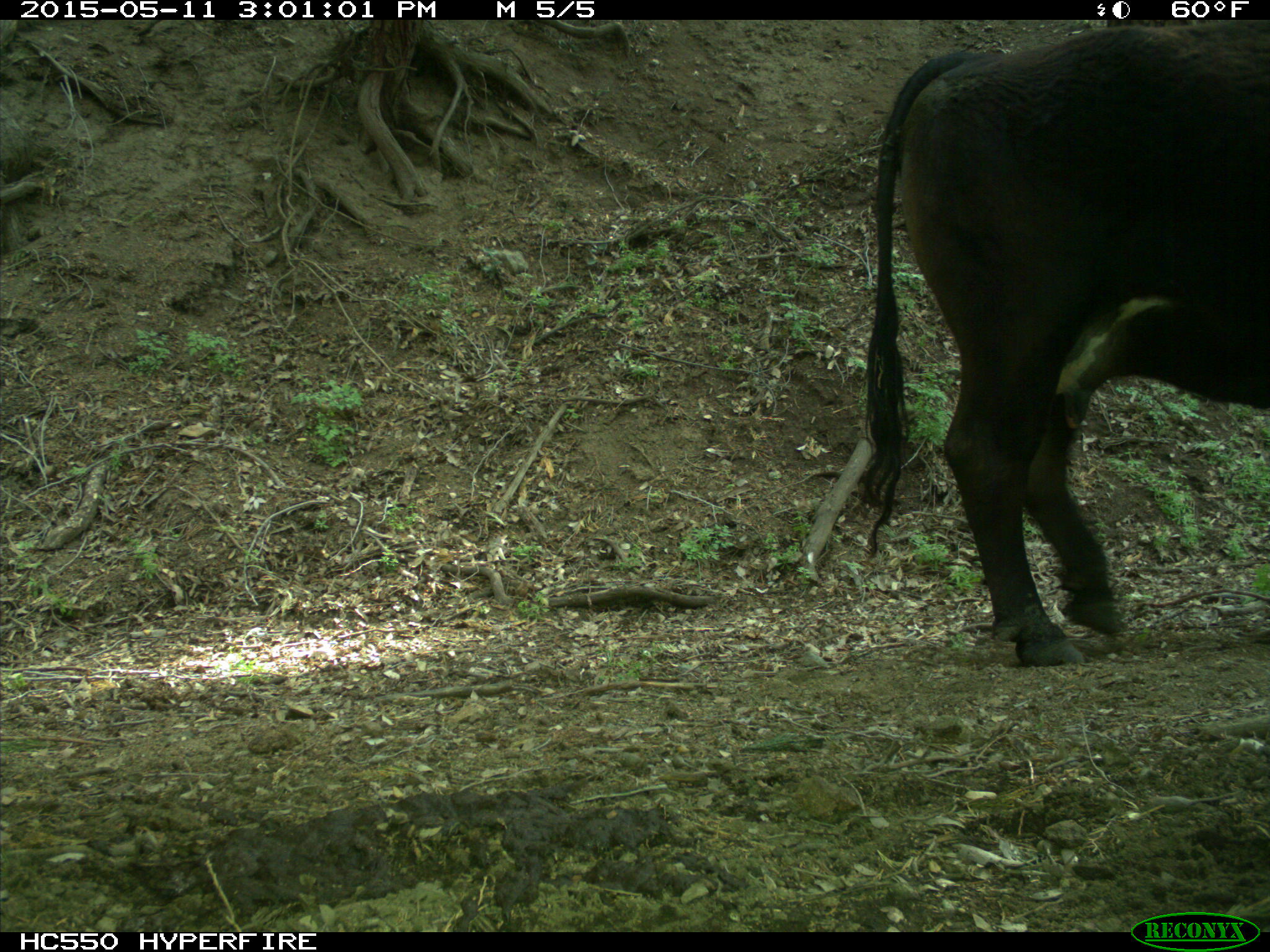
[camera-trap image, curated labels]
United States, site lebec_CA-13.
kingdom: Animalia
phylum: Chordata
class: Mammalia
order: Artiodactyla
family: Bovidae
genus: Bos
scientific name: Bos taurus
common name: domestic cow